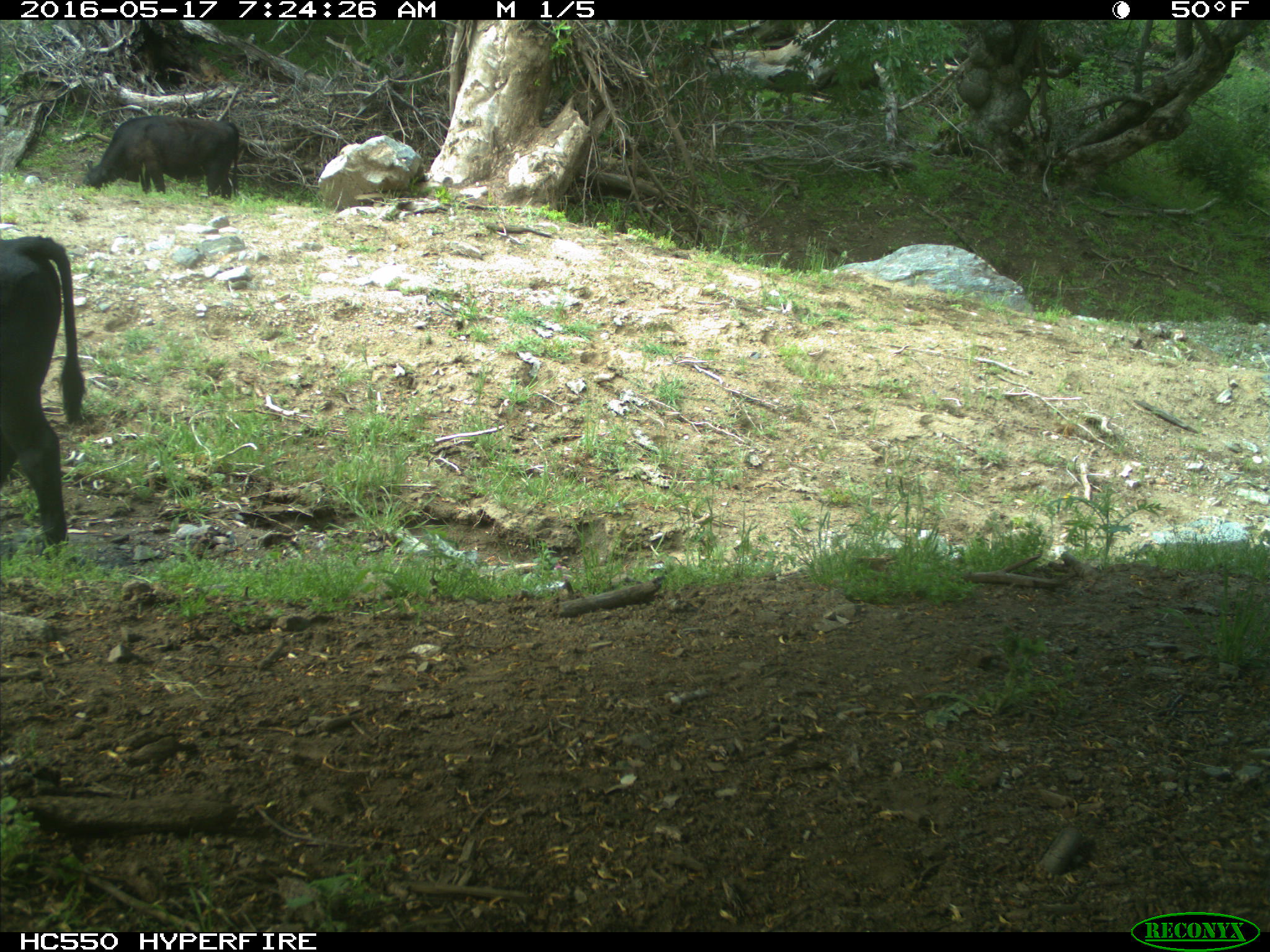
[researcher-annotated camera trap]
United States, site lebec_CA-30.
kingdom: Animalia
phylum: Chordata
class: Mammalia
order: Artiodactyla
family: Bovidae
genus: Bos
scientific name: Bos taurus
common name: domestic cow